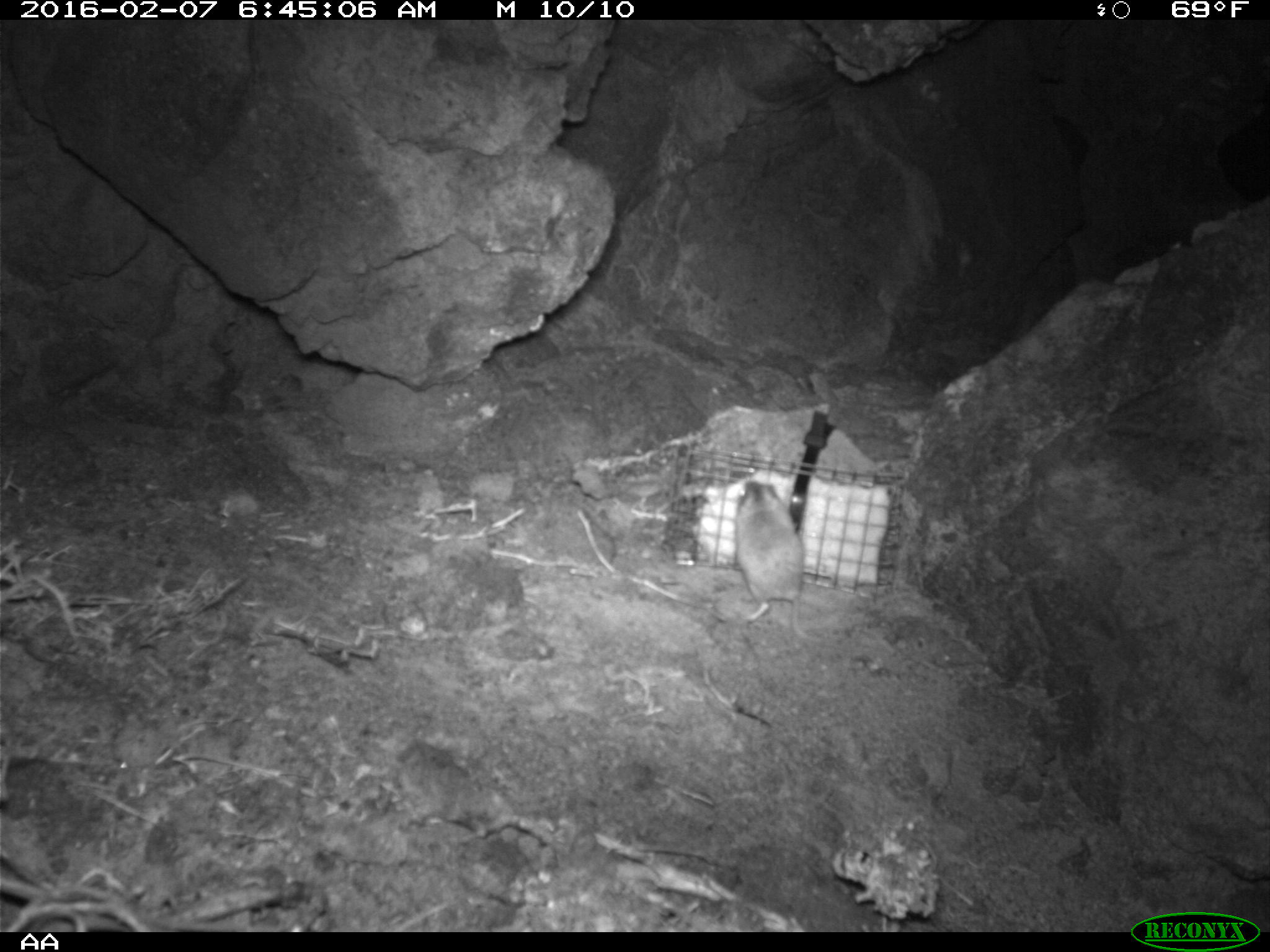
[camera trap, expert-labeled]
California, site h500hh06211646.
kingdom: Animalia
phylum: Chordata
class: Mammalia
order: Rodentia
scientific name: Rodentia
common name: rodent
Rodent (Rodentia).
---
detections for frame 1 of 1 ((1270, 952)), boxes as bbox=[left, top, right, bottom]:
rodent: bbox=[730, 478, 825, 644]